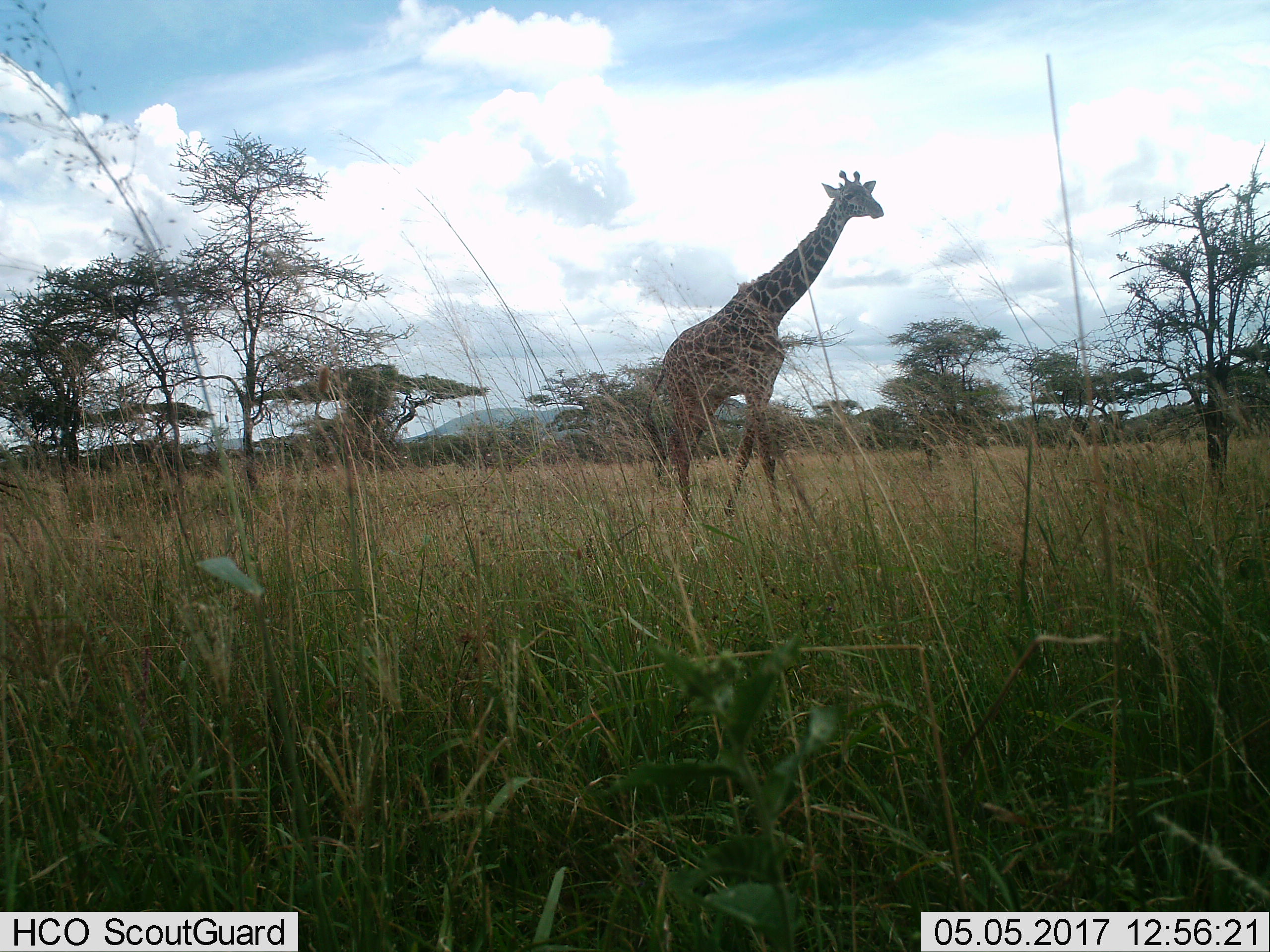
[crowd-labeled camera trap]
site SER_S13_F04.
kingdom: Animalia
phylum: Chordata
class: Mammalia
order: Artiodactyla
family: Giraffidae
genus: Giraffa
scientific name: Giraffa camelopardalis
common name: giraffe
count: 1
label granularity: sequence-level